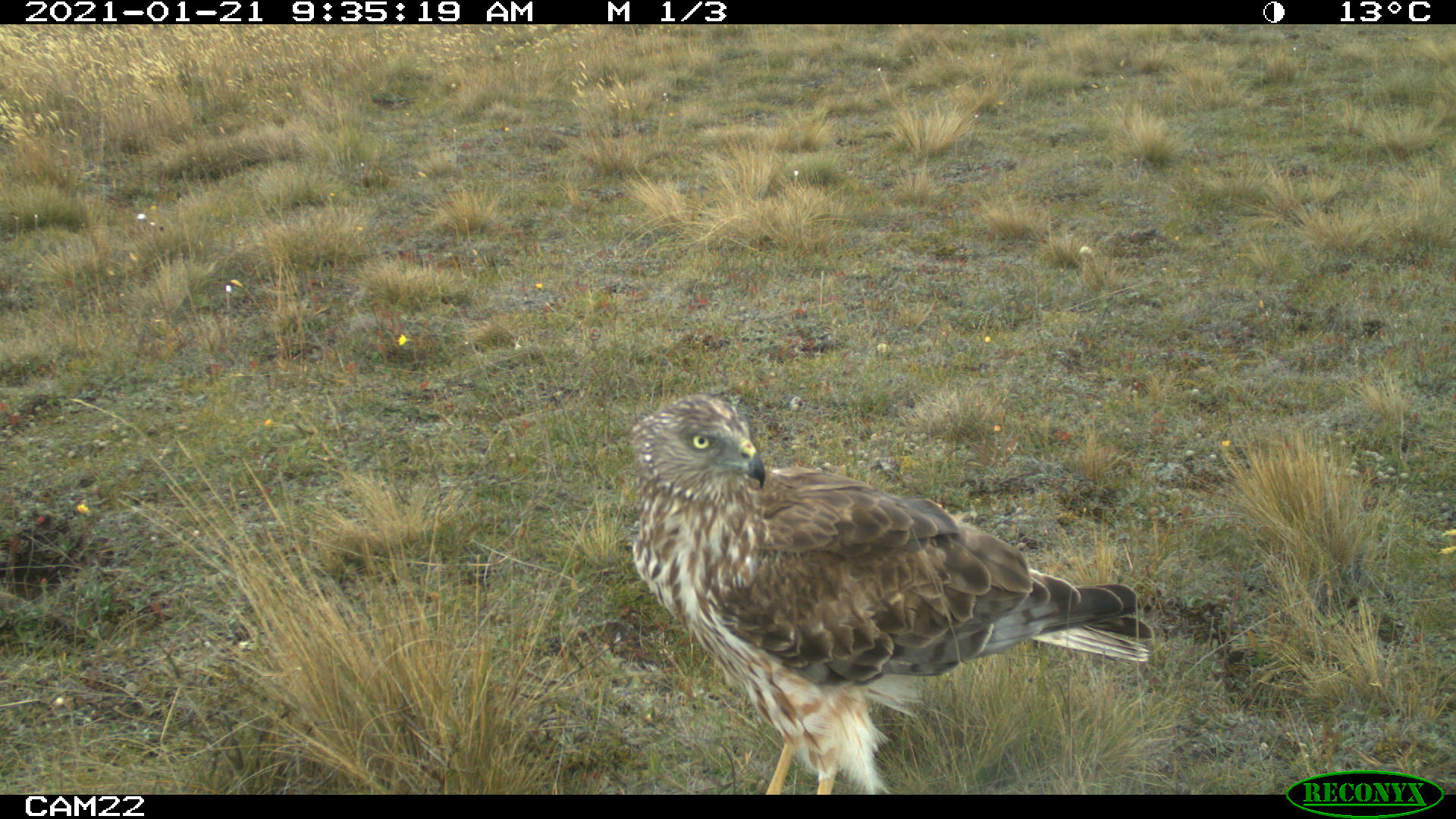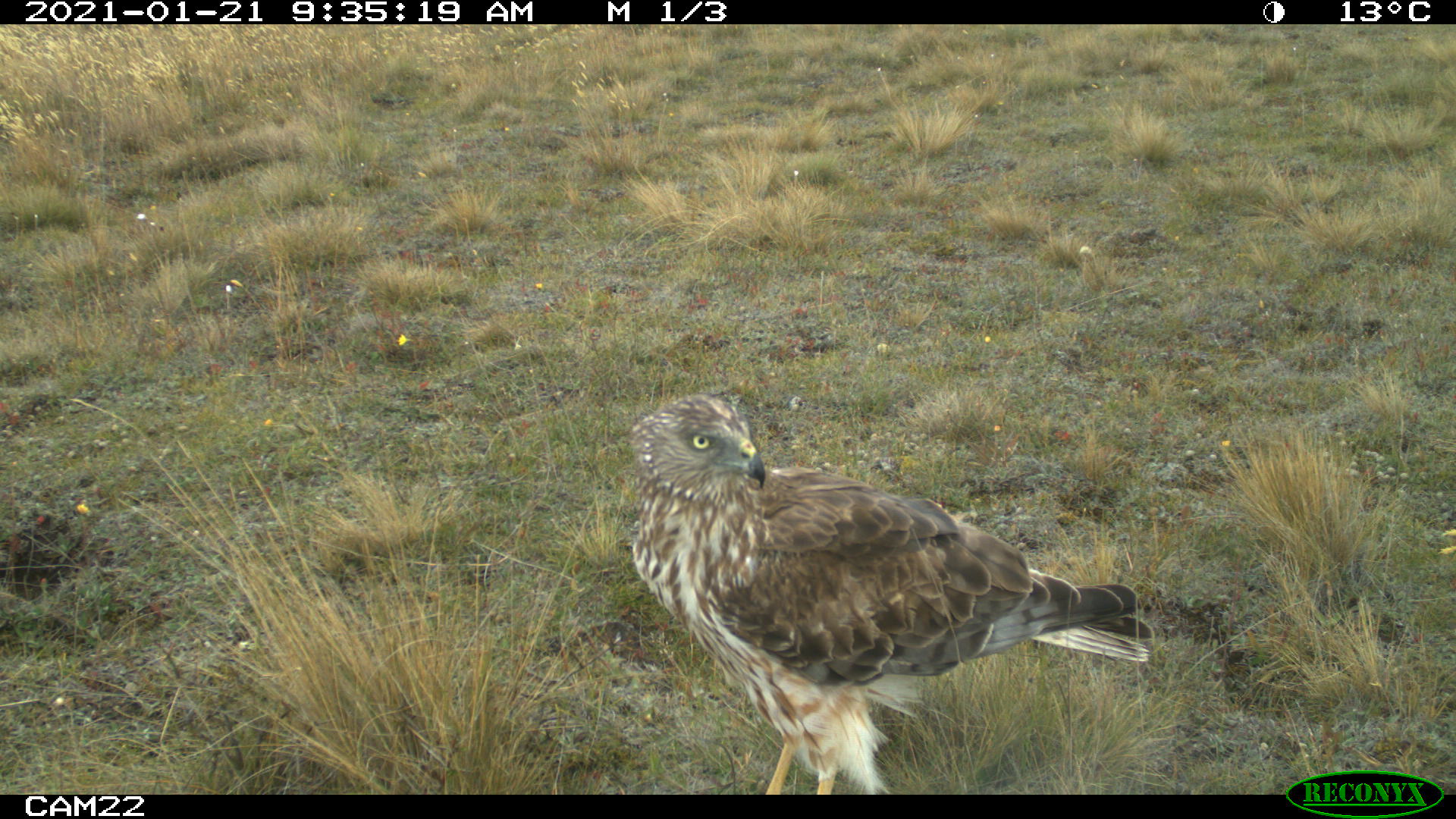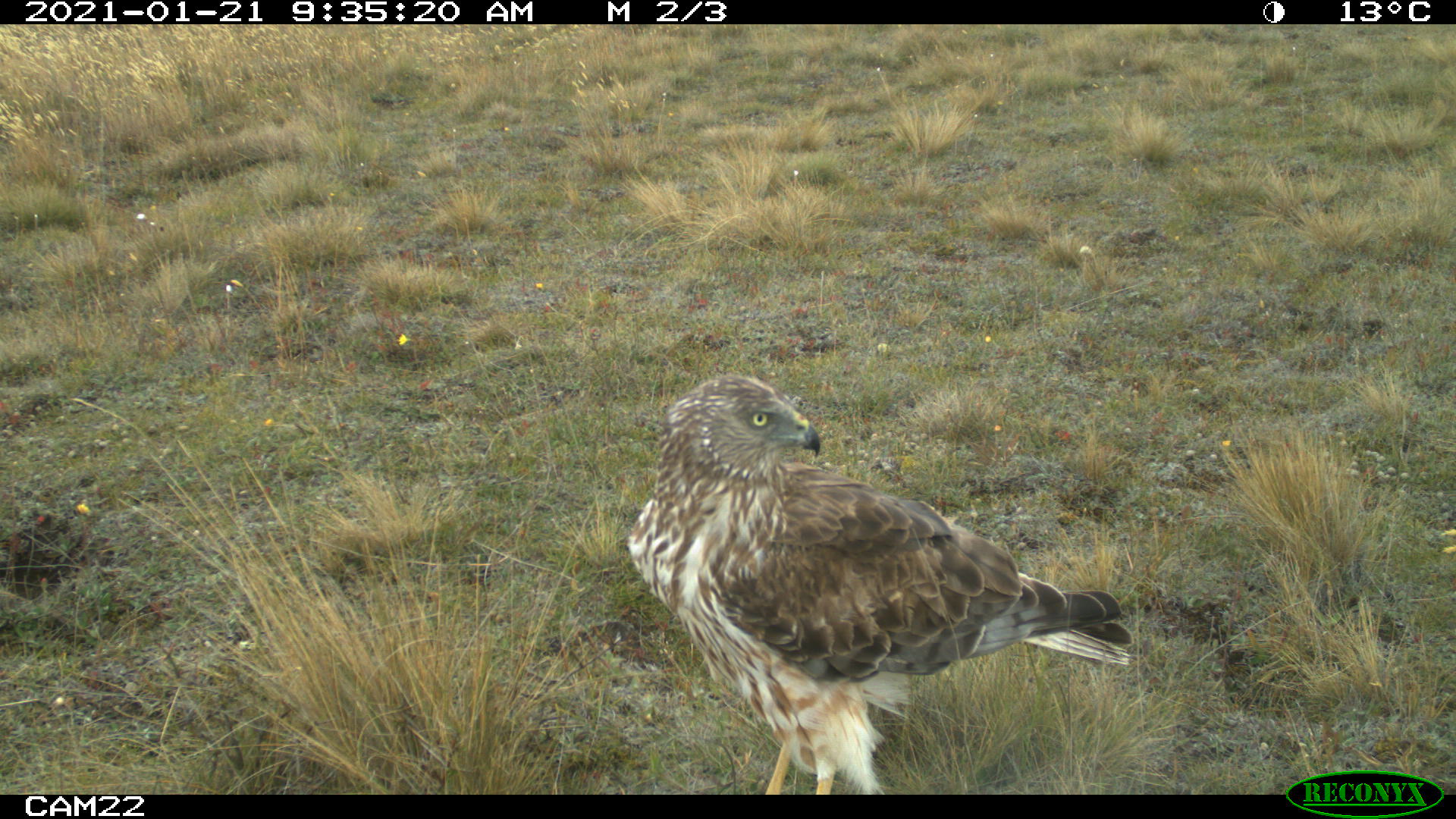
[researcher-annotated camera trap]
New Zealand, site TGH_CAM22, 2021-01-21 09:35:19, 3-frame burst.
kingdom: Animalia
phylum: Chordata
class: Aves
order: Accipitriformes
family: Accipitridae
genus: Circus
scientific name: Circus approximans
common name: swamp harrier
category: harrier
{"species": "harrier (swamp harrier) (Circus approximans)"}